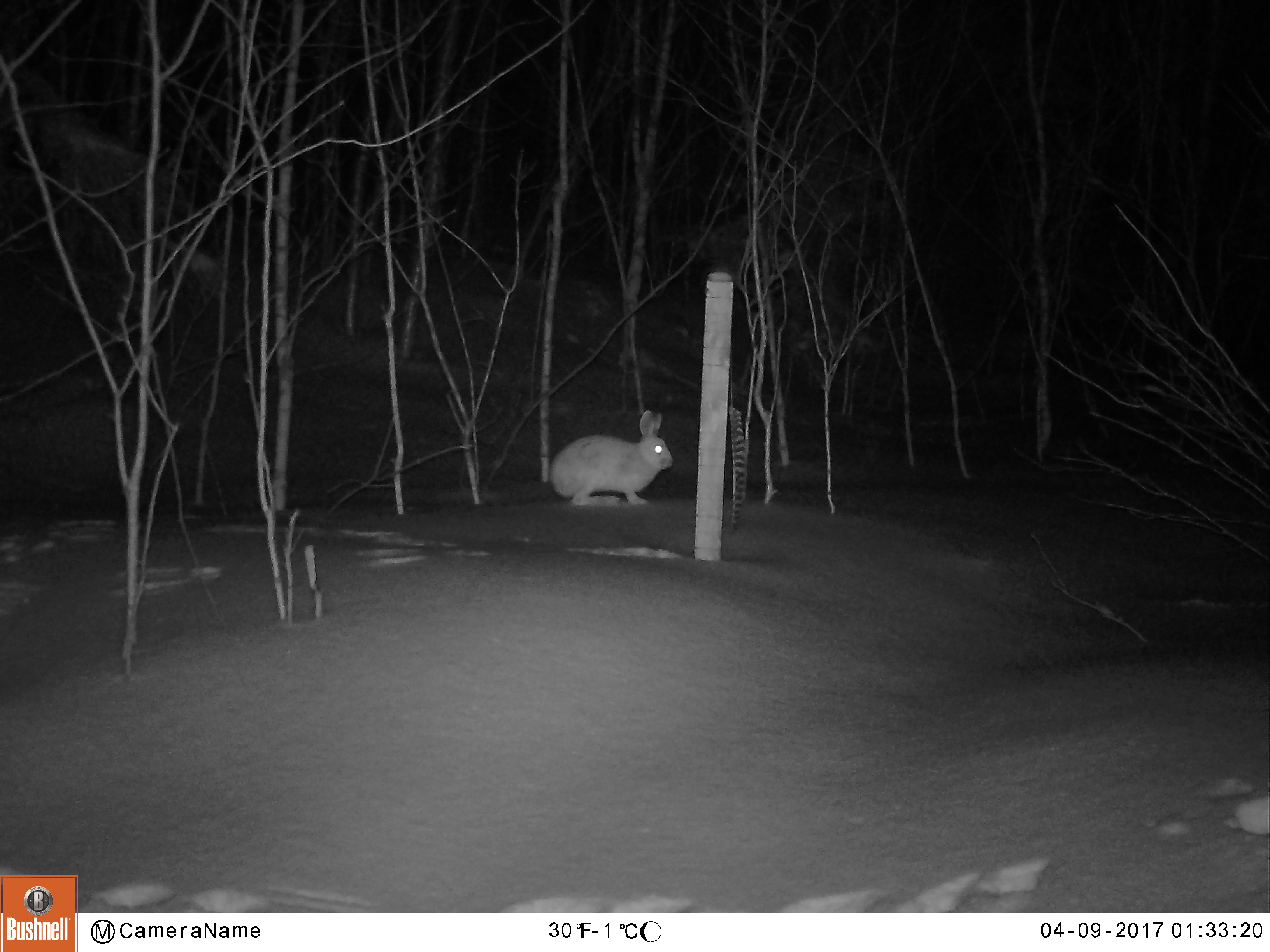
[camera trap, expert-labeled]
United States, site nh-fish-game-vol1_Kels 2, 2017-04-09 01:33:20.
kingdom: Animalia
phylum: Chordata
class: Mammalia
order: Lagomorpha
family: Leporidae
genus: Lepus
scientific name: Lepus americanus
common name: snowshoe hare